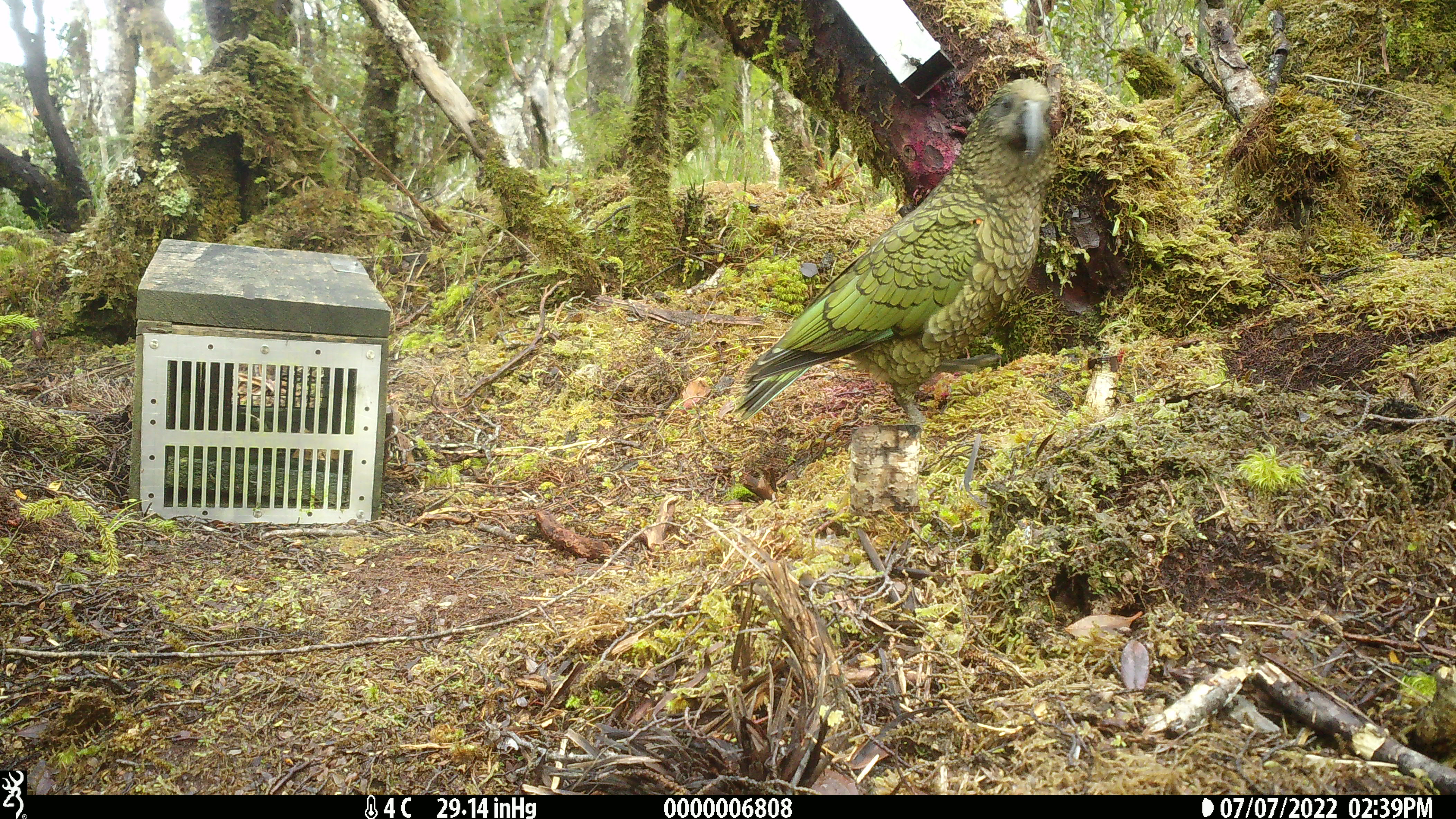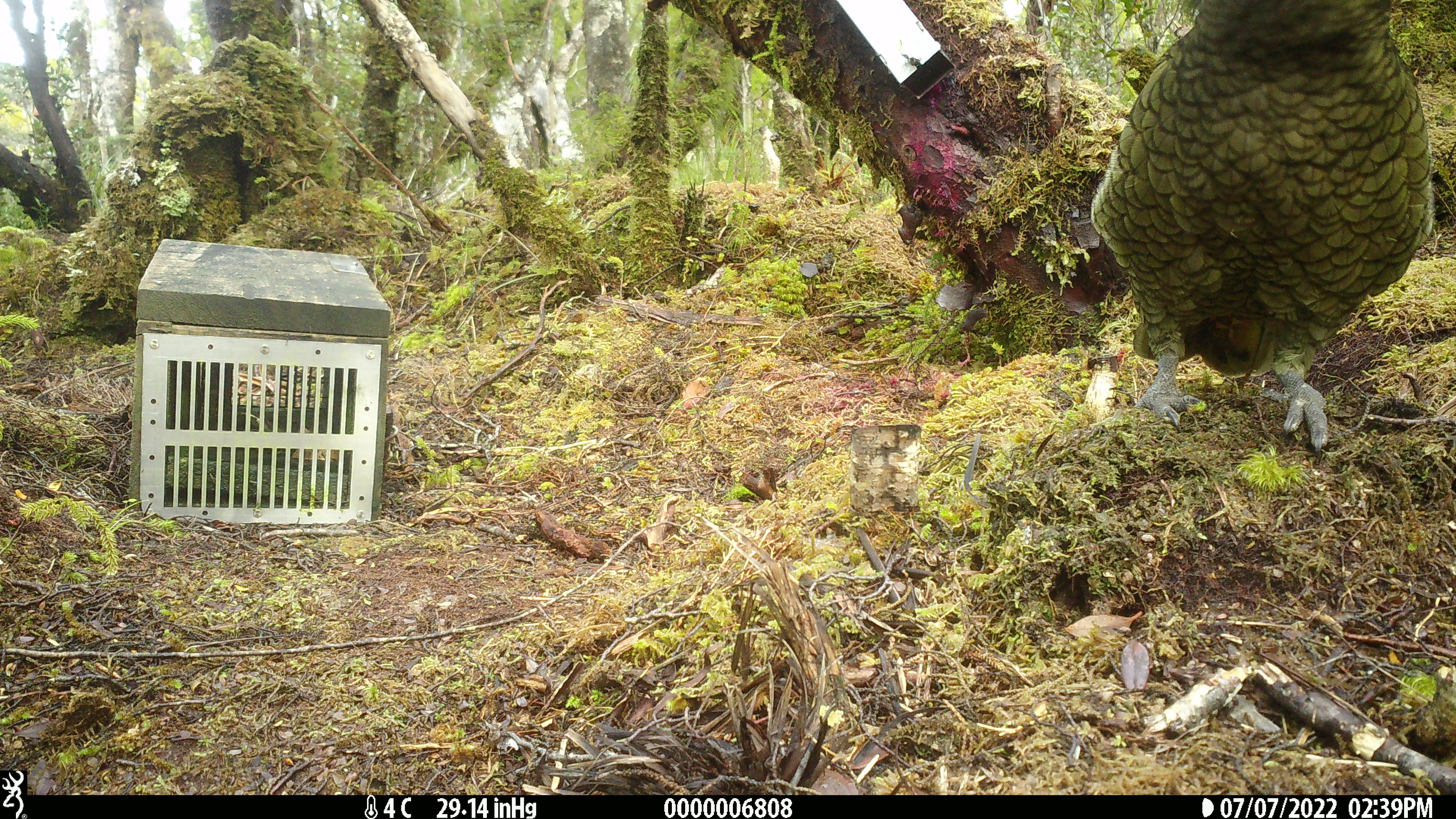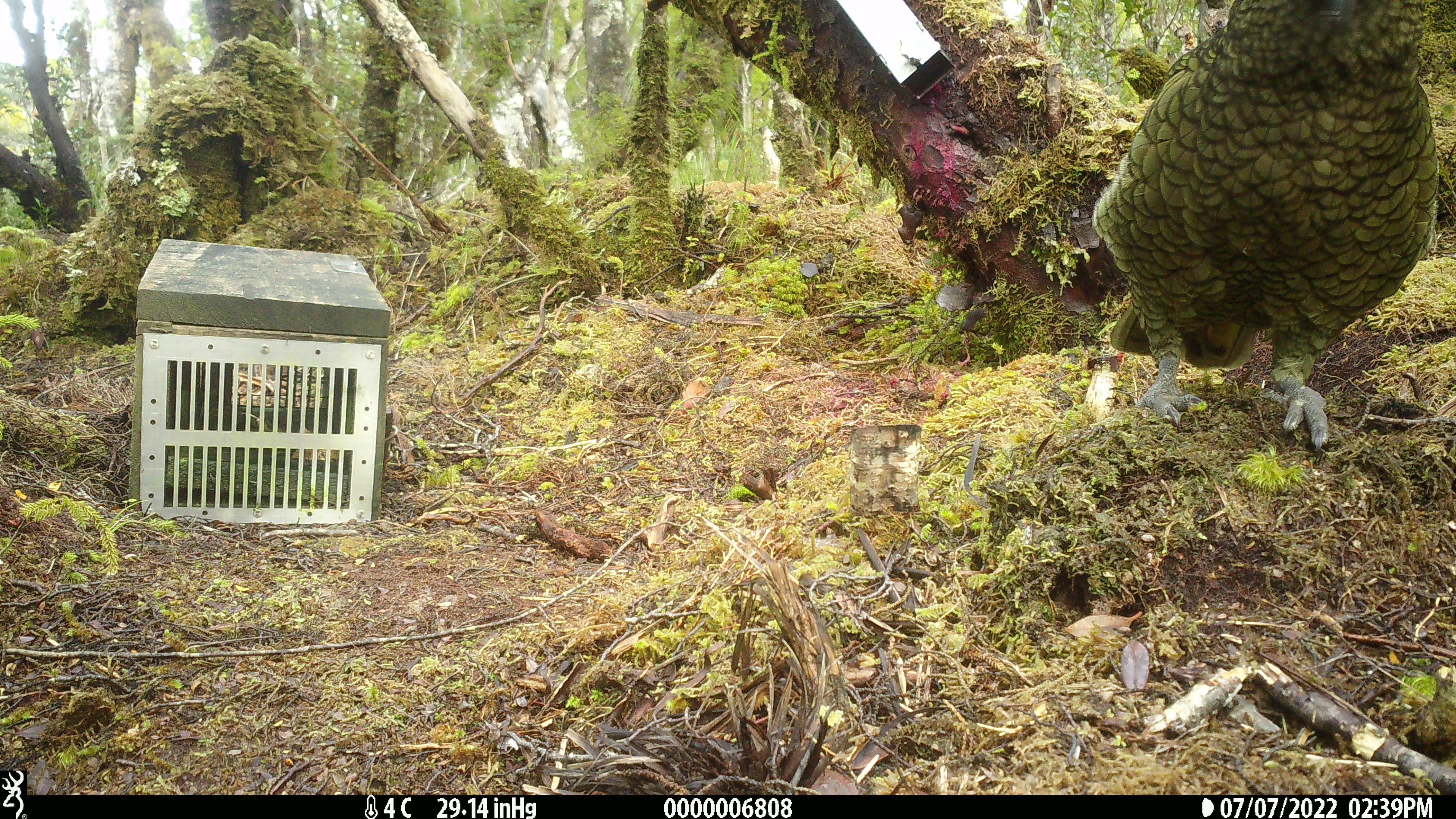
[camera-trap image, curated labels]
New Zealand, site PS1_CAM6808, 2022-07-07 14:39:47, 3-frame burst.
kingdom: Animalia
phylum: Chordata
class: Aves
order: Psittaciformes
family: Strigopidae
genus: Nestor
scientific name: Nestor notabilis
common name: kea